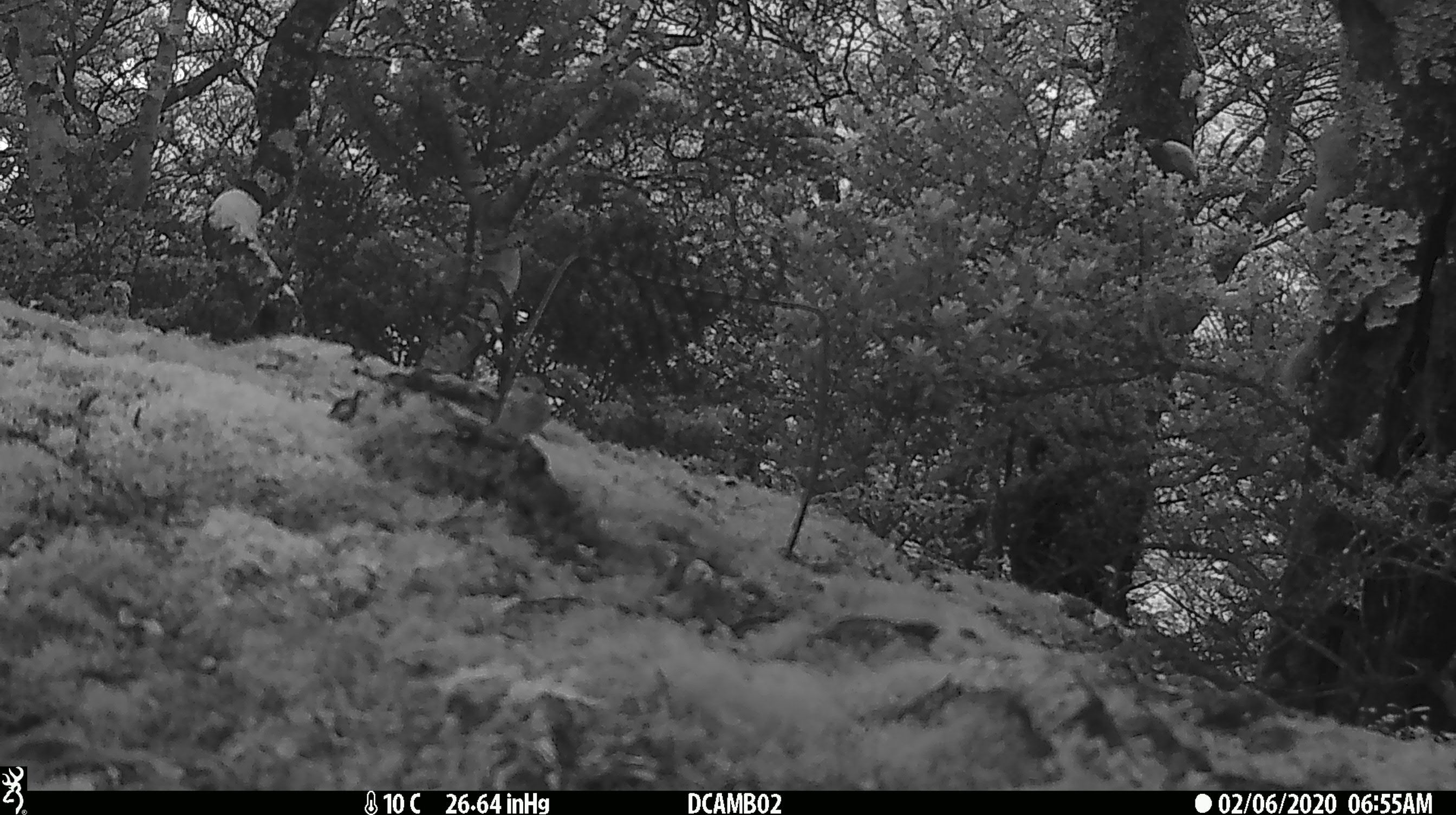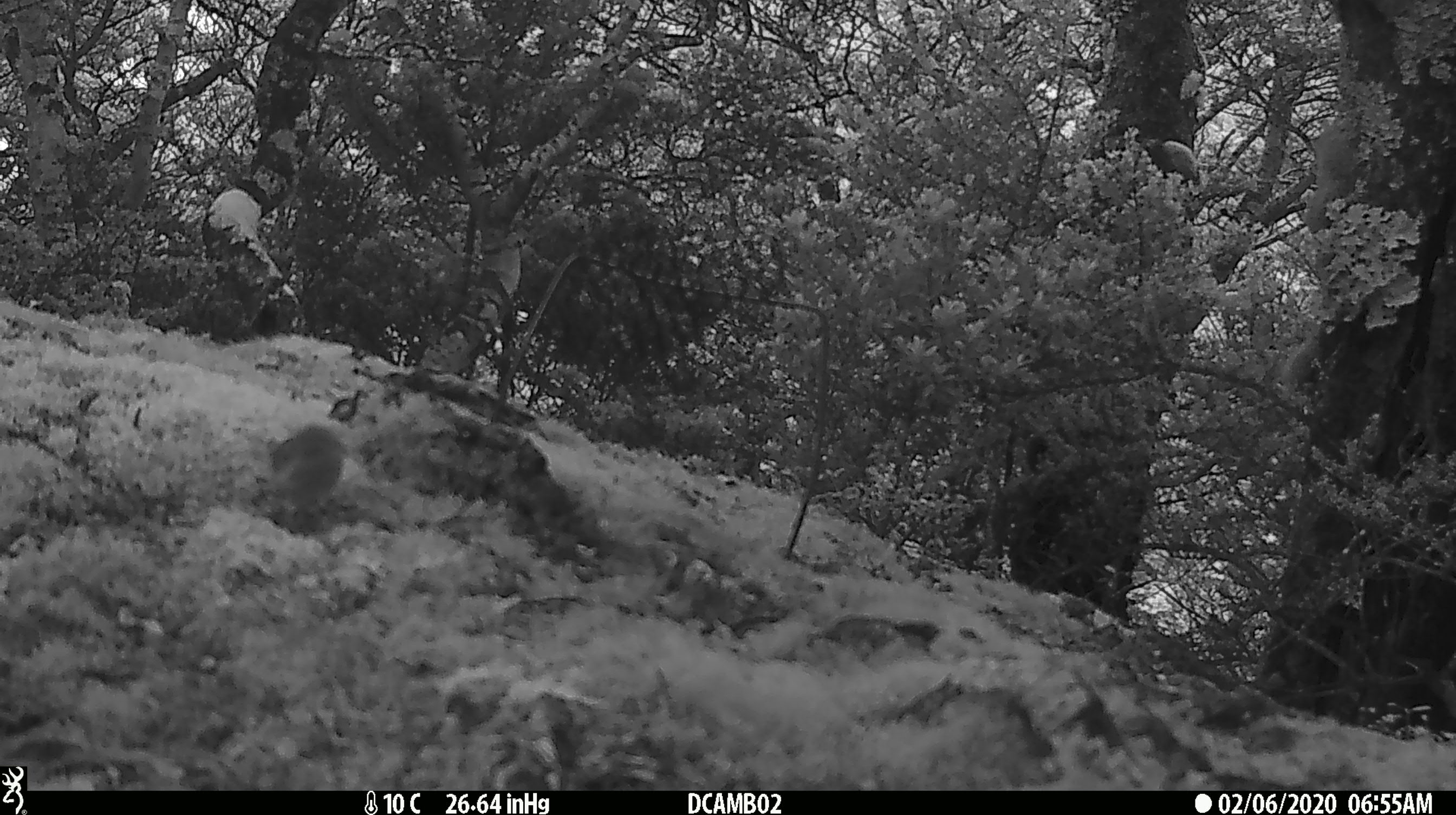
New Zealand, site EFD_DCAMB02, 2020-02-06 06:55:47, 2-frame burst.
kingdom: Animalia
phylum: Chordata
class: Aves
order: Passeriformes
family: Acanthisittidae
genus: Acanthisitta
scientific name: Acanthisitta chloris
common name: rifleman